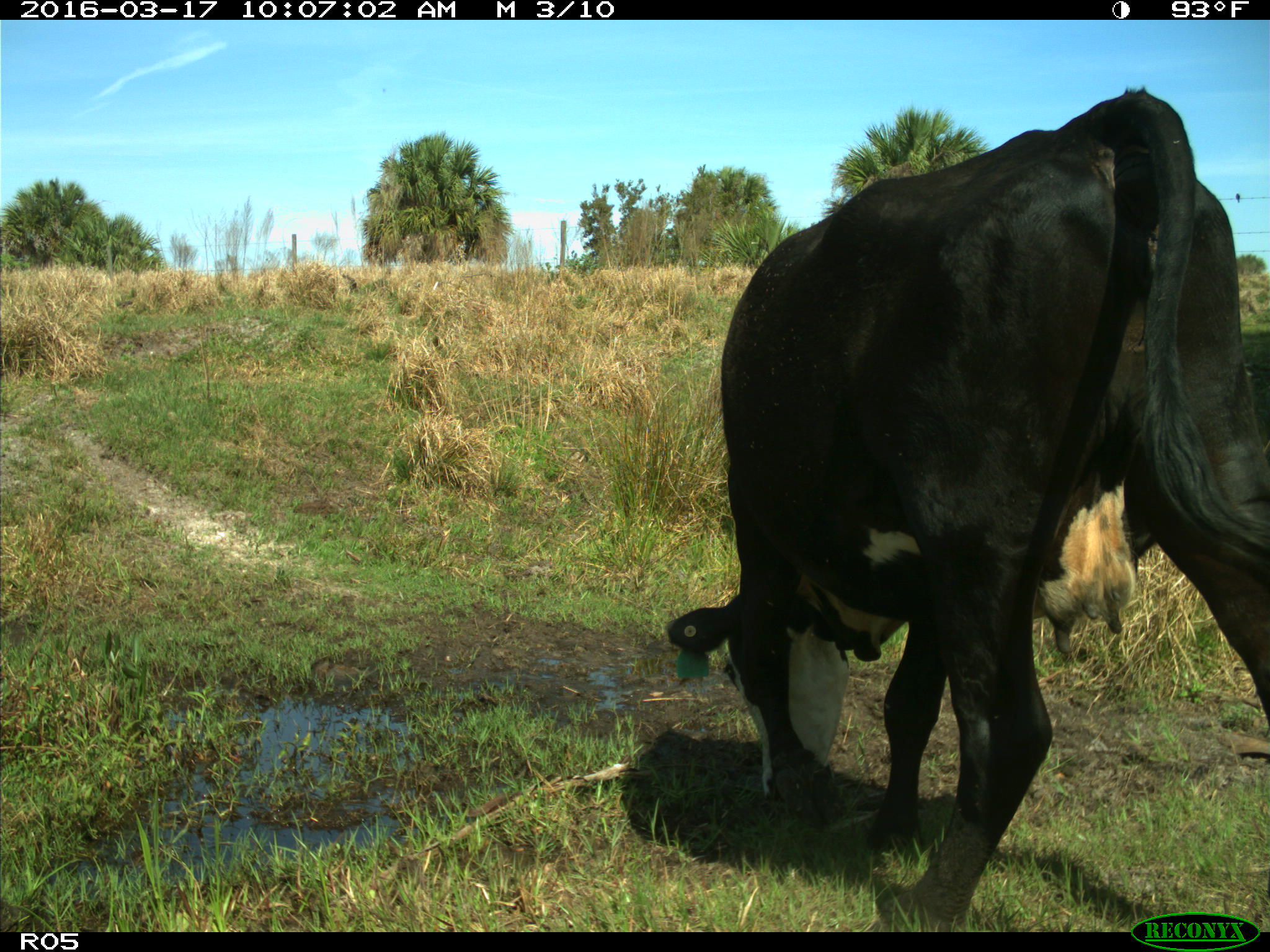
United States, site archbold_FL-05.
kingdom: Animalia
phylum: Chordata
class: Mammalia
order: Artiodactyla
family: Bovidae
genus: Bos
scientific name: Bos taurus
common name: domestic cow